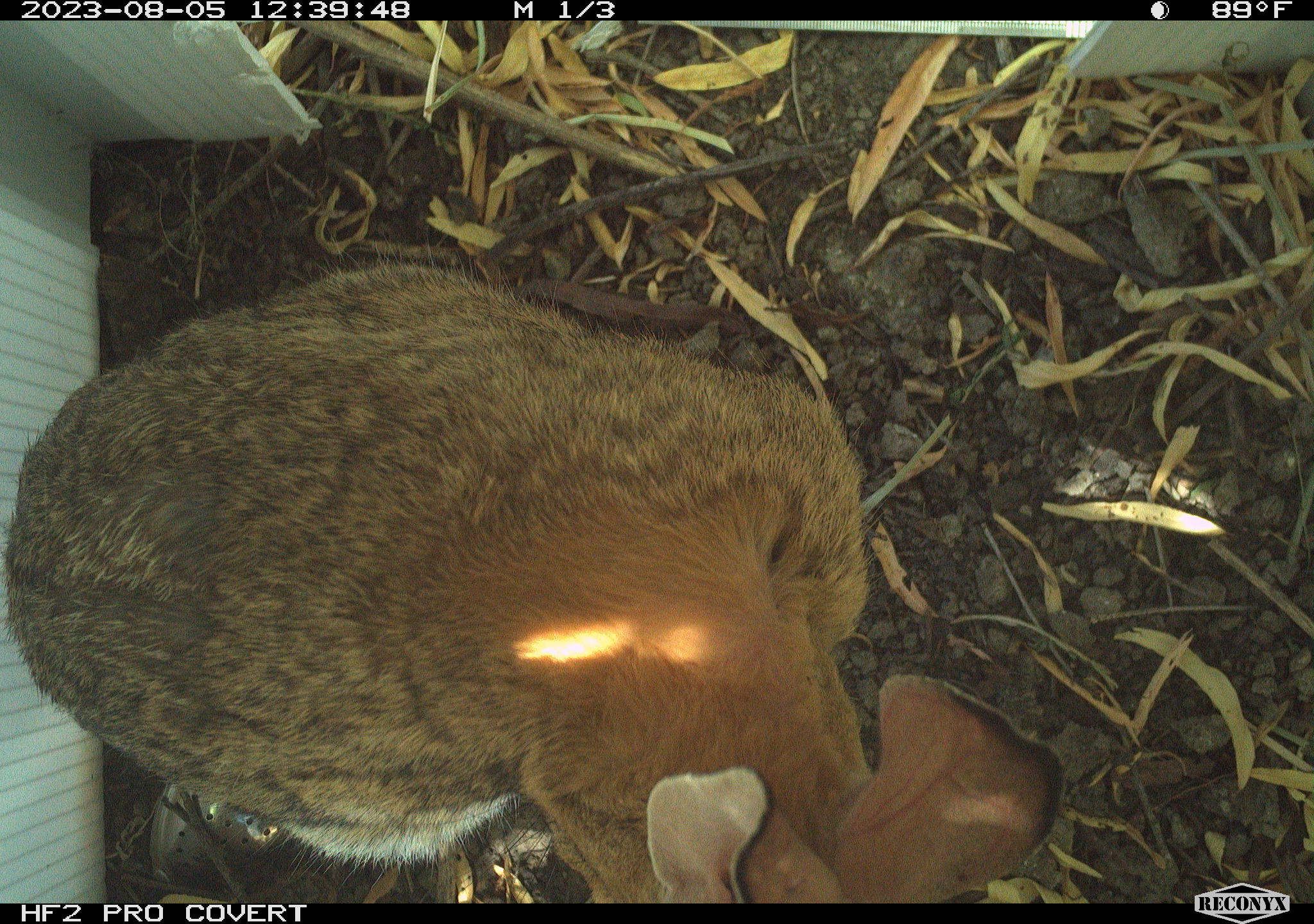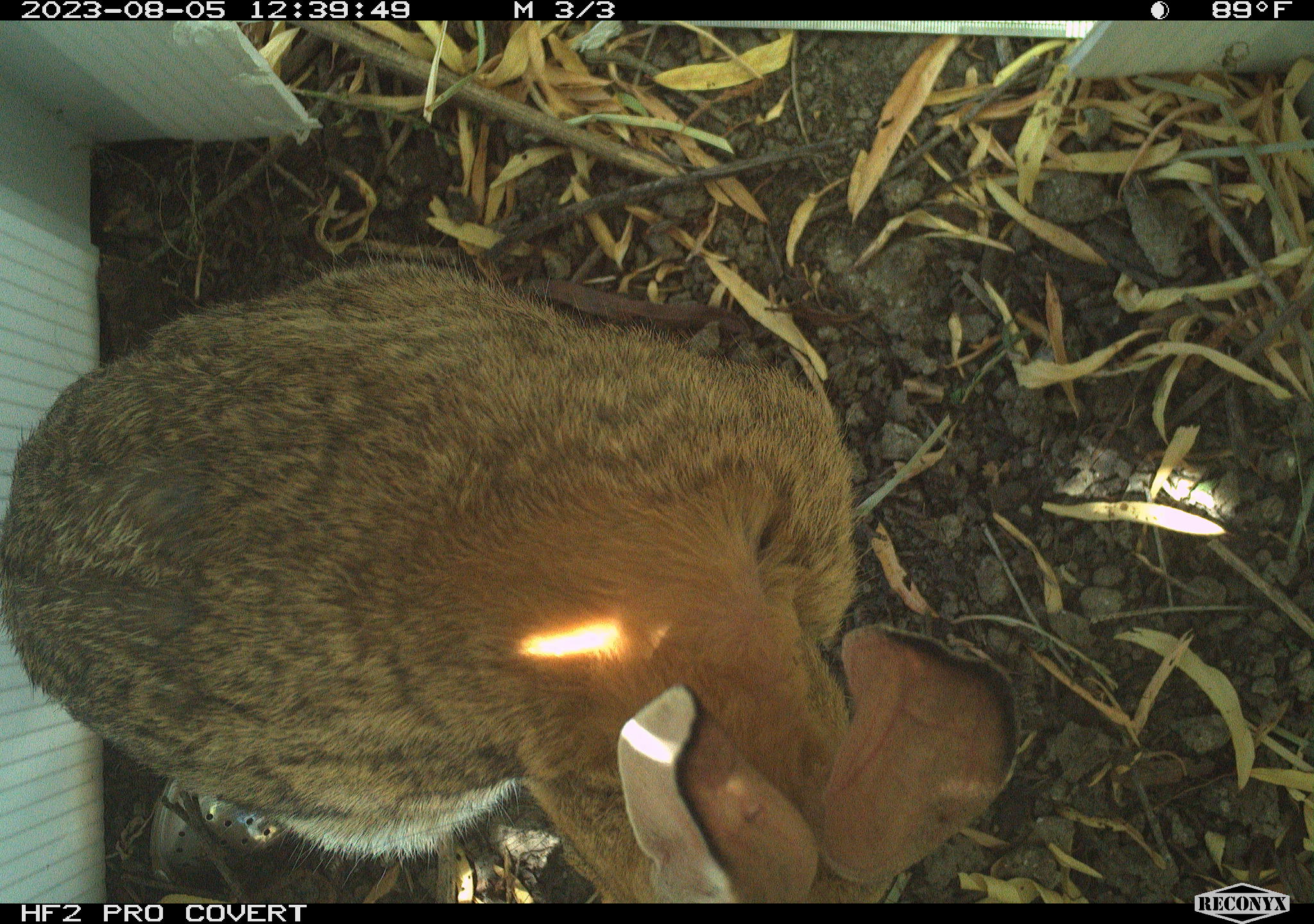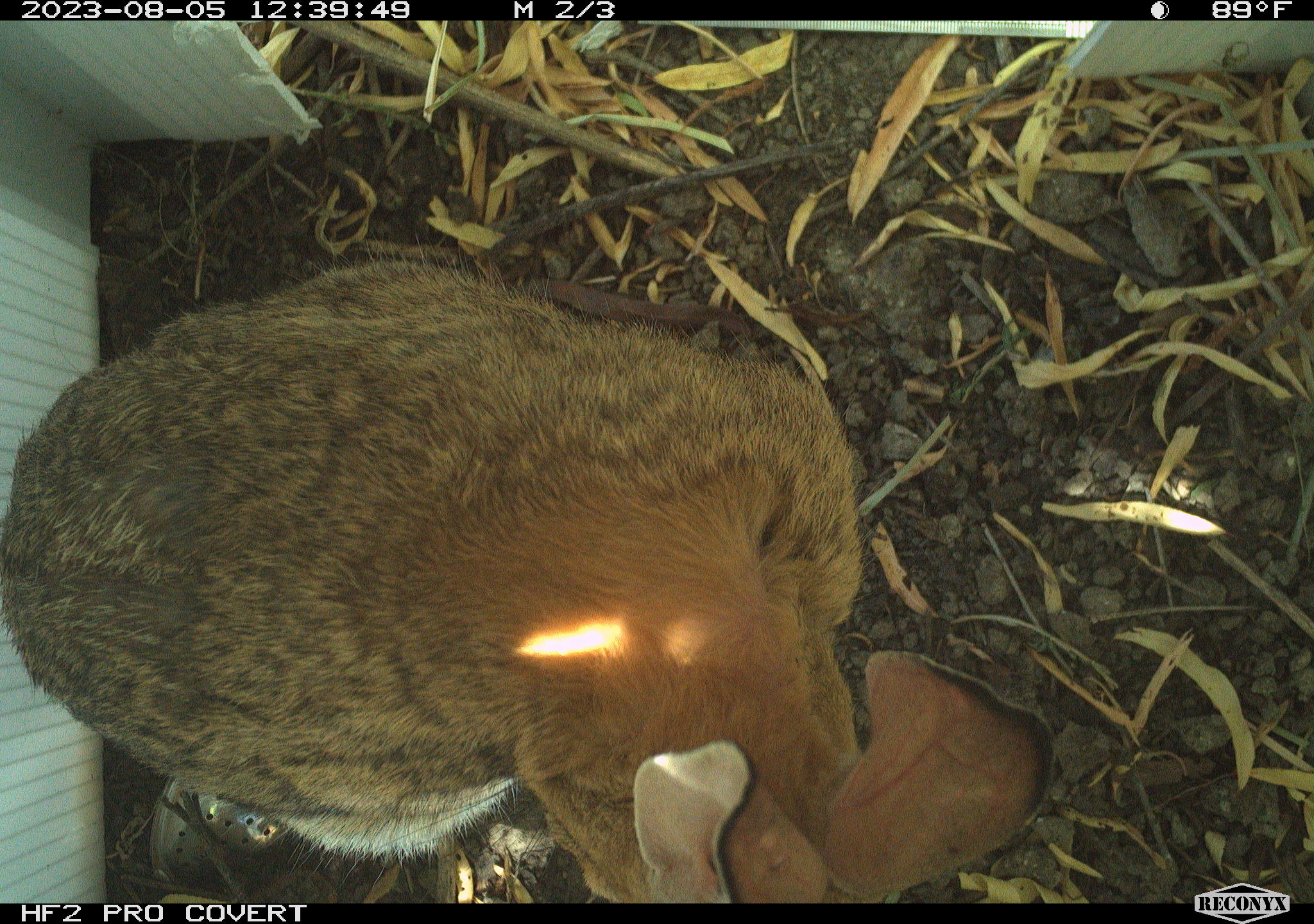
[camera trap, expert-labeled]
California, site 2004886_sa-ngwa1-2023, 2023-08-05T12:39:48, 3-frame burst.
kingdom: Animalia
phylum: Chordata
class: Mammalia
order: Lagomorpha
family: Leporidae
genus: Sylvilagus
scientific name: Sylvilagus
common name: cottontail rabbits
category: sylvilagus species